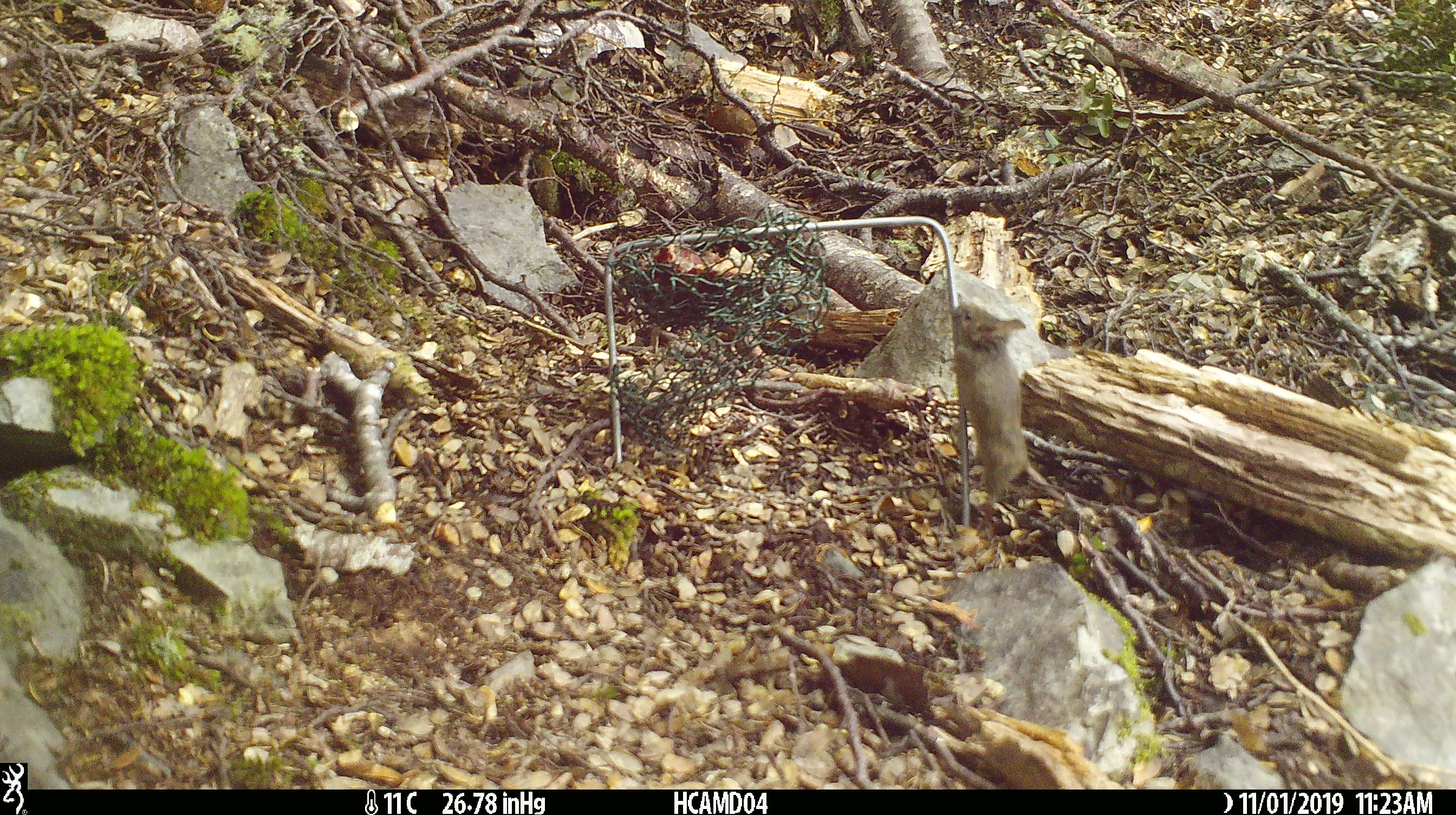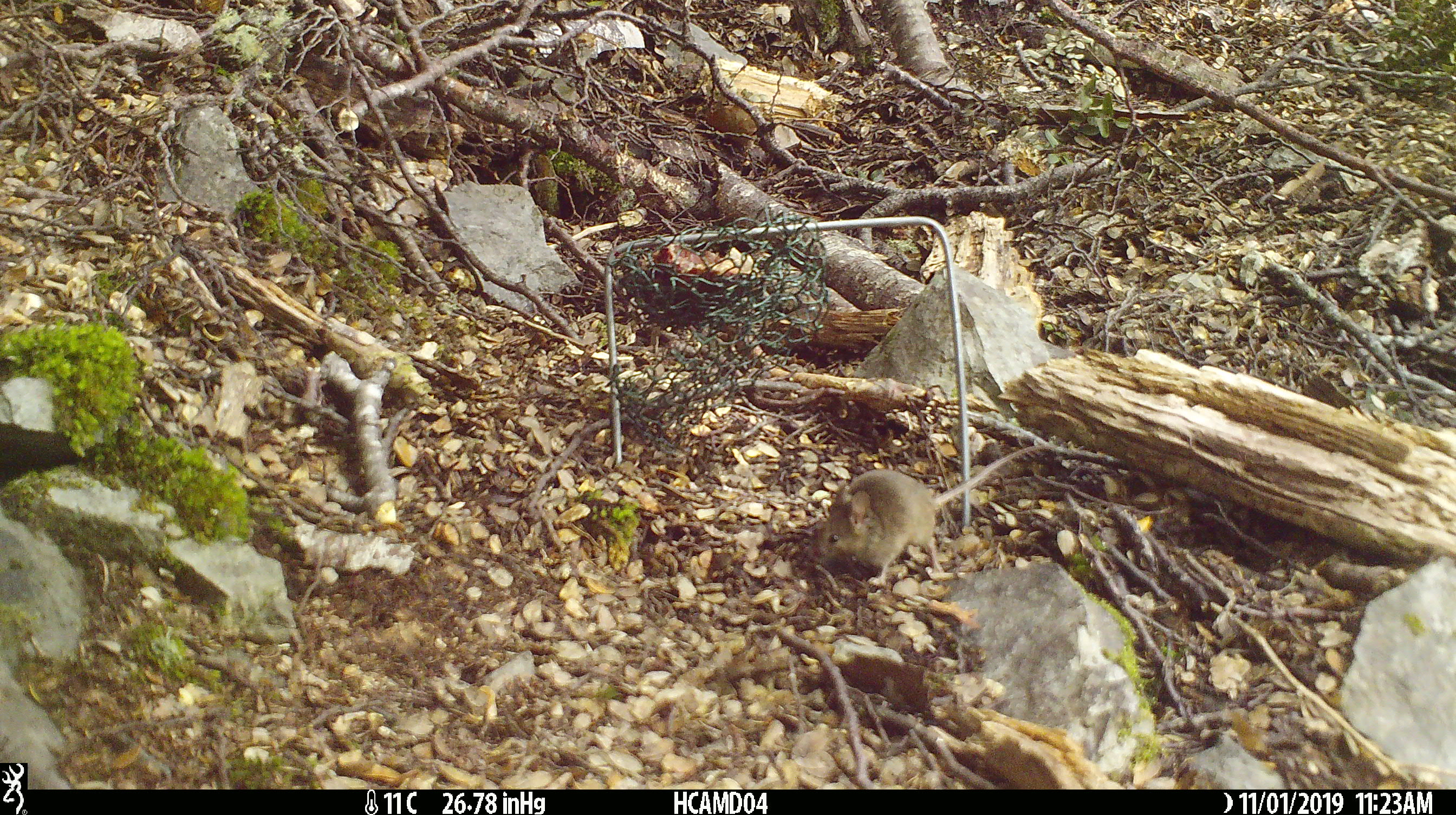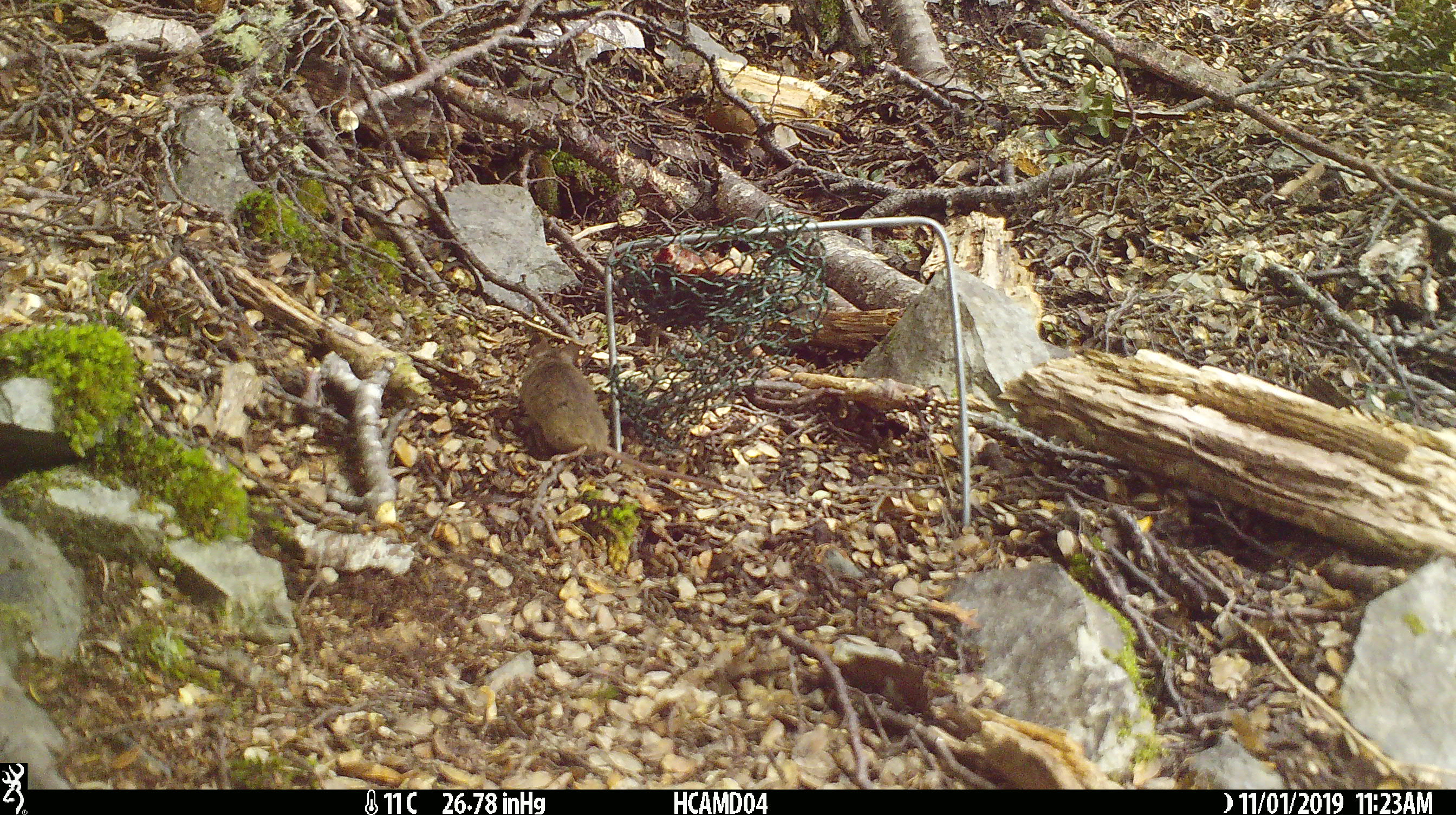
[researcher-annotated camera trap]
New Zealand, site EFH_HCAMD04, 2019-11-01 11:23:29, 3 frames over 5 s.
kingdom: Animalia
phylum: Chordata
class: Mammalia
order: Rodentia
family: Muridae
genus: Mus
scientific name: Mus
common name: mouse